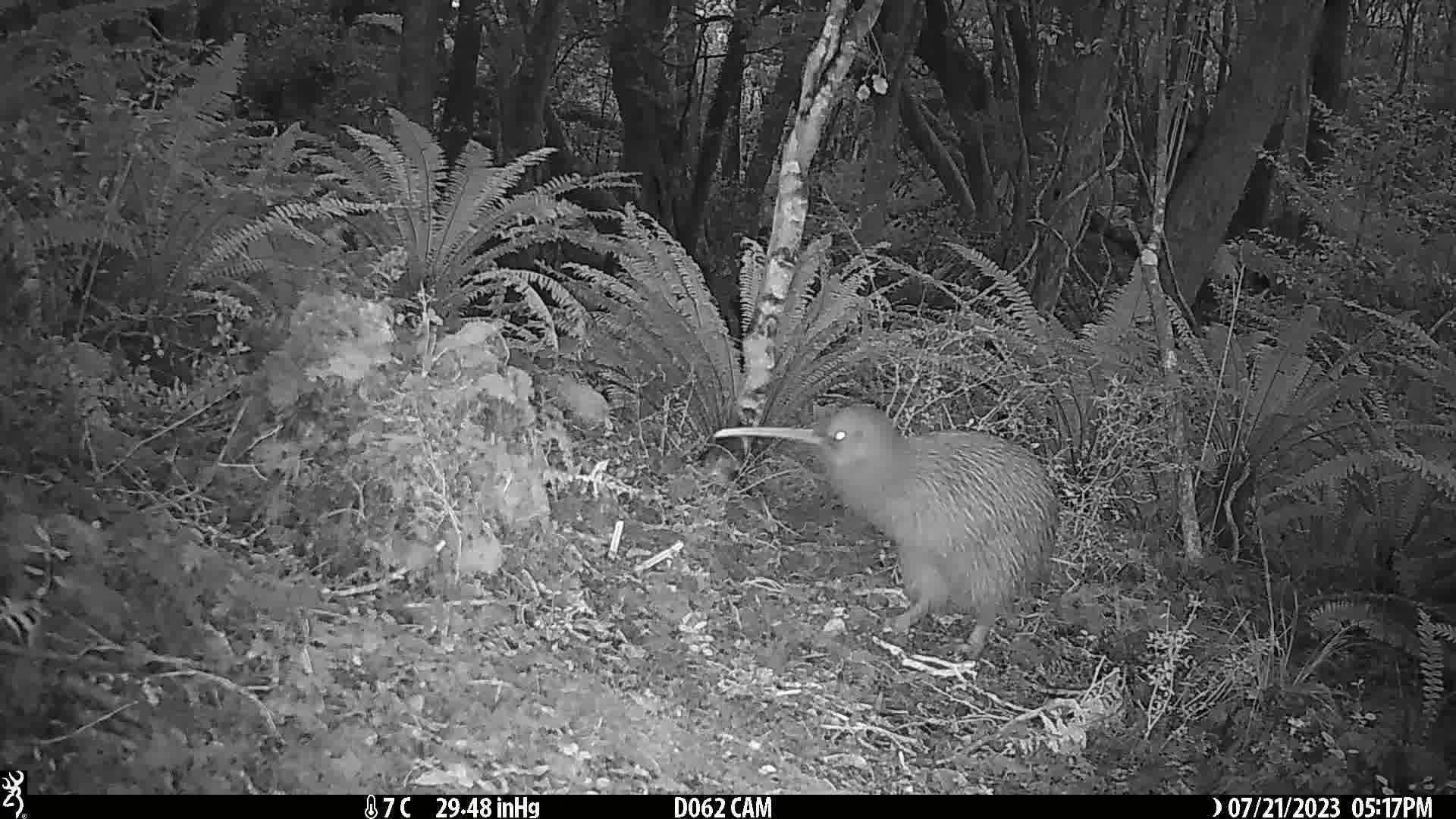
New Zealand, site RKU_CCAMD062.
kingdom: Animalia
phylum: Chordata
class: Aves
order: Apterygiformes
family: Apterygidae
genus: Apteryx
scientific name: Apteryx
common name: kiwi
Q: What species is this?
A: Kiwi (Apteryx).